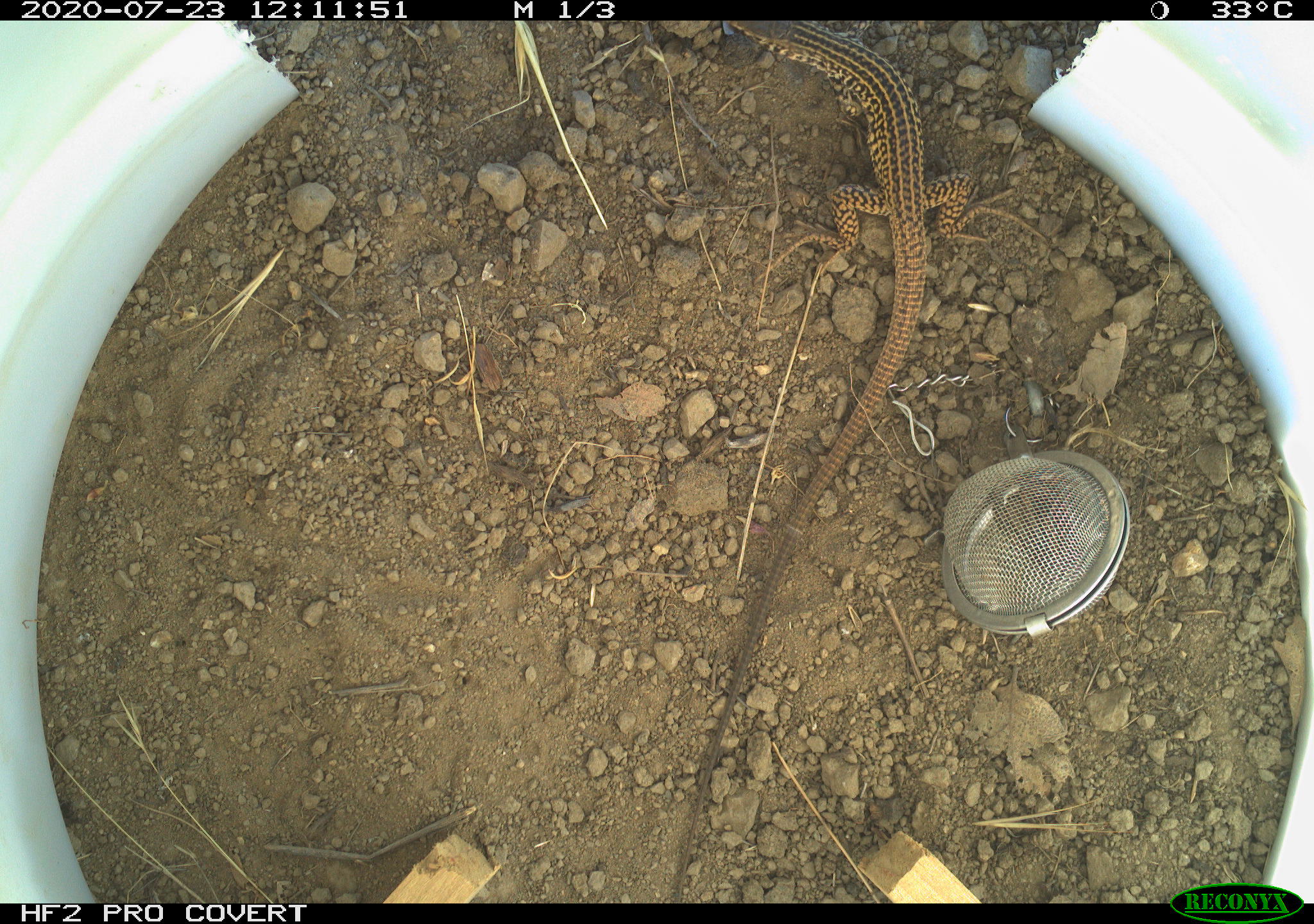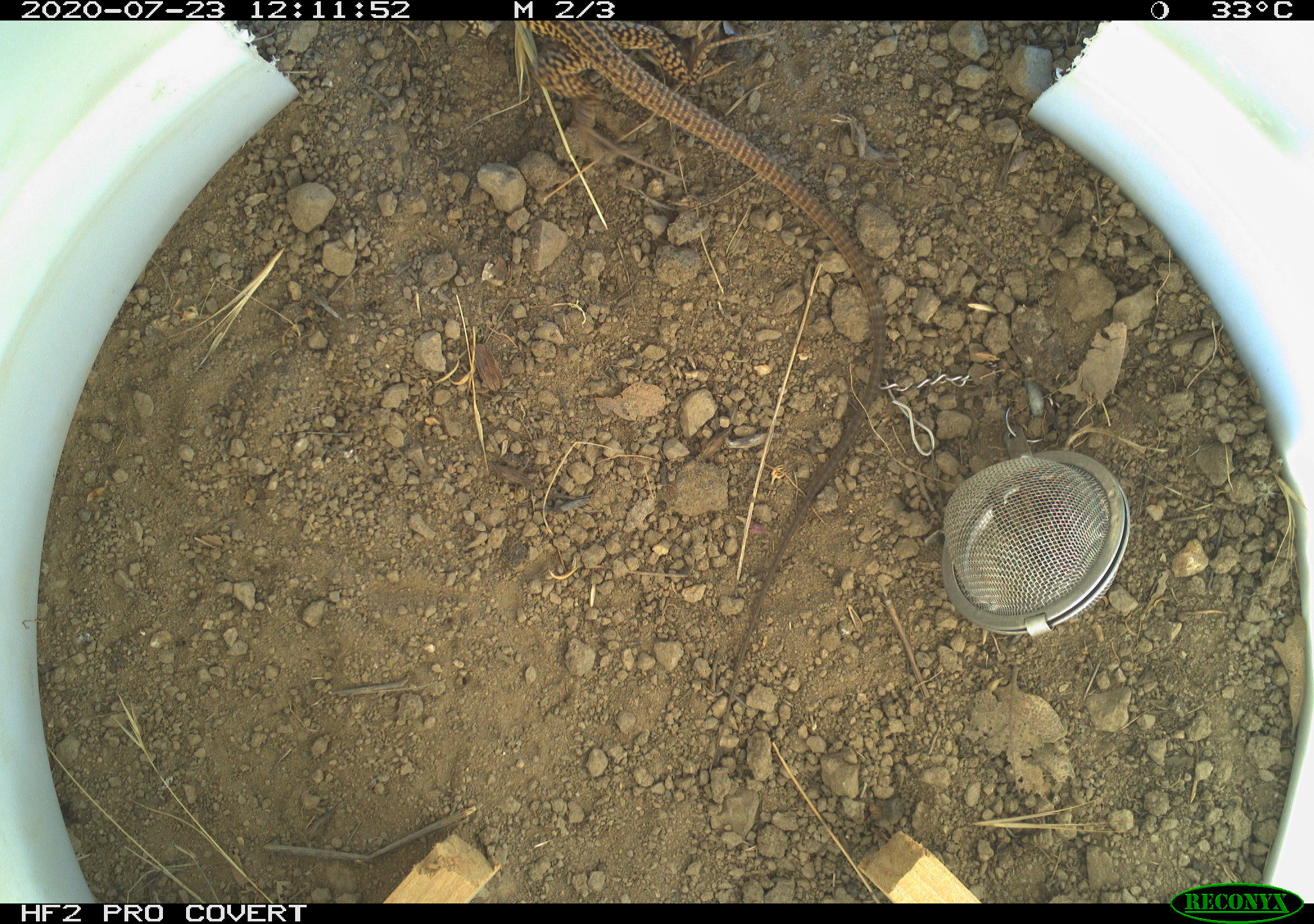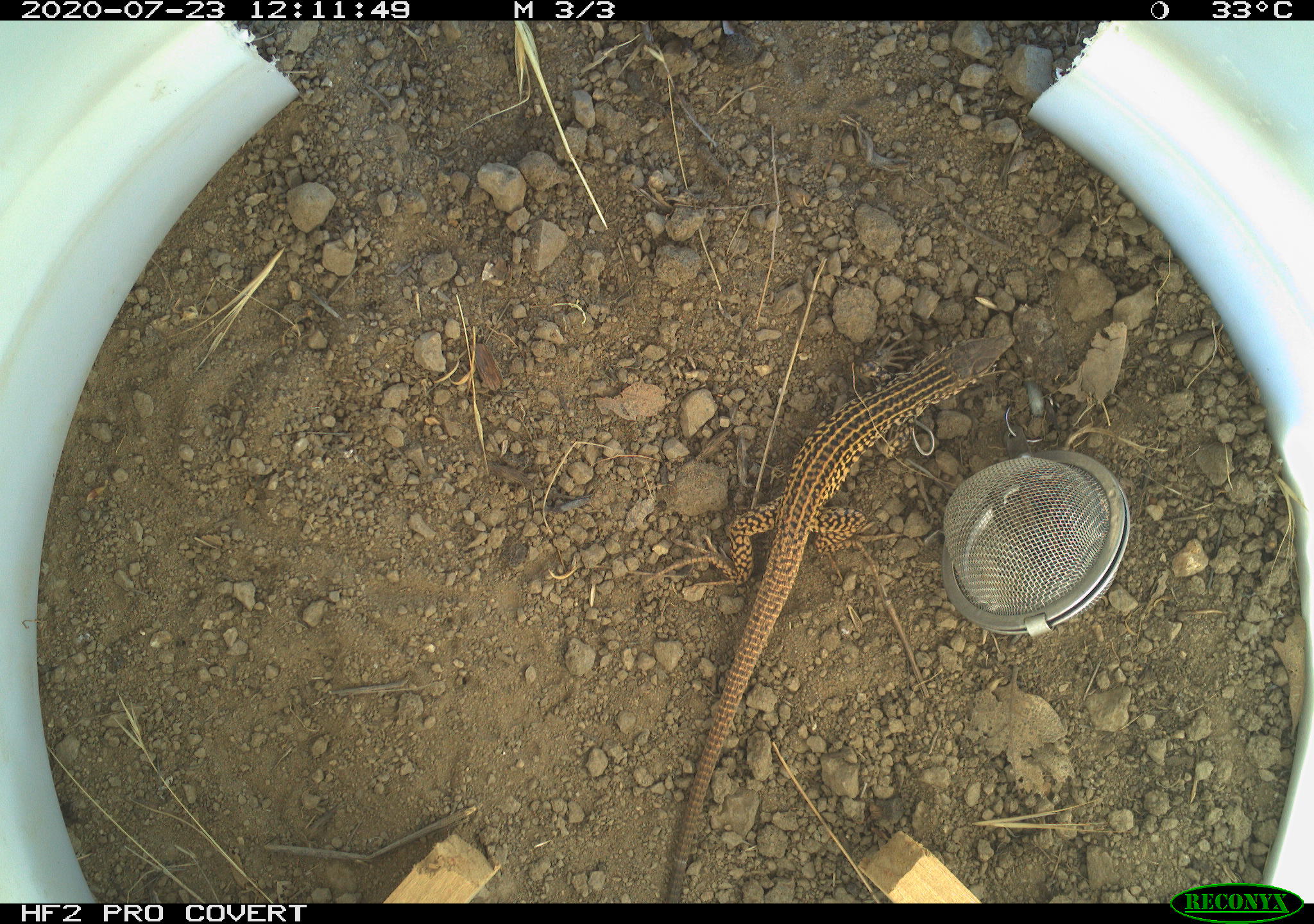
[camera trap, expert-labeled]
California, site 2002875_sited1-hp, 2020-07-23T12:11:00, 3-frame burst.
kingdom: Animalia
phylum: Chordata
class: Reptilia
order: Squamata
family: Teiidae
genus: Aspidoscelis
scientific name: Aspidoscelis tigris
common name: western whiptail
Western whiptail (Aspidoscelis tigris).